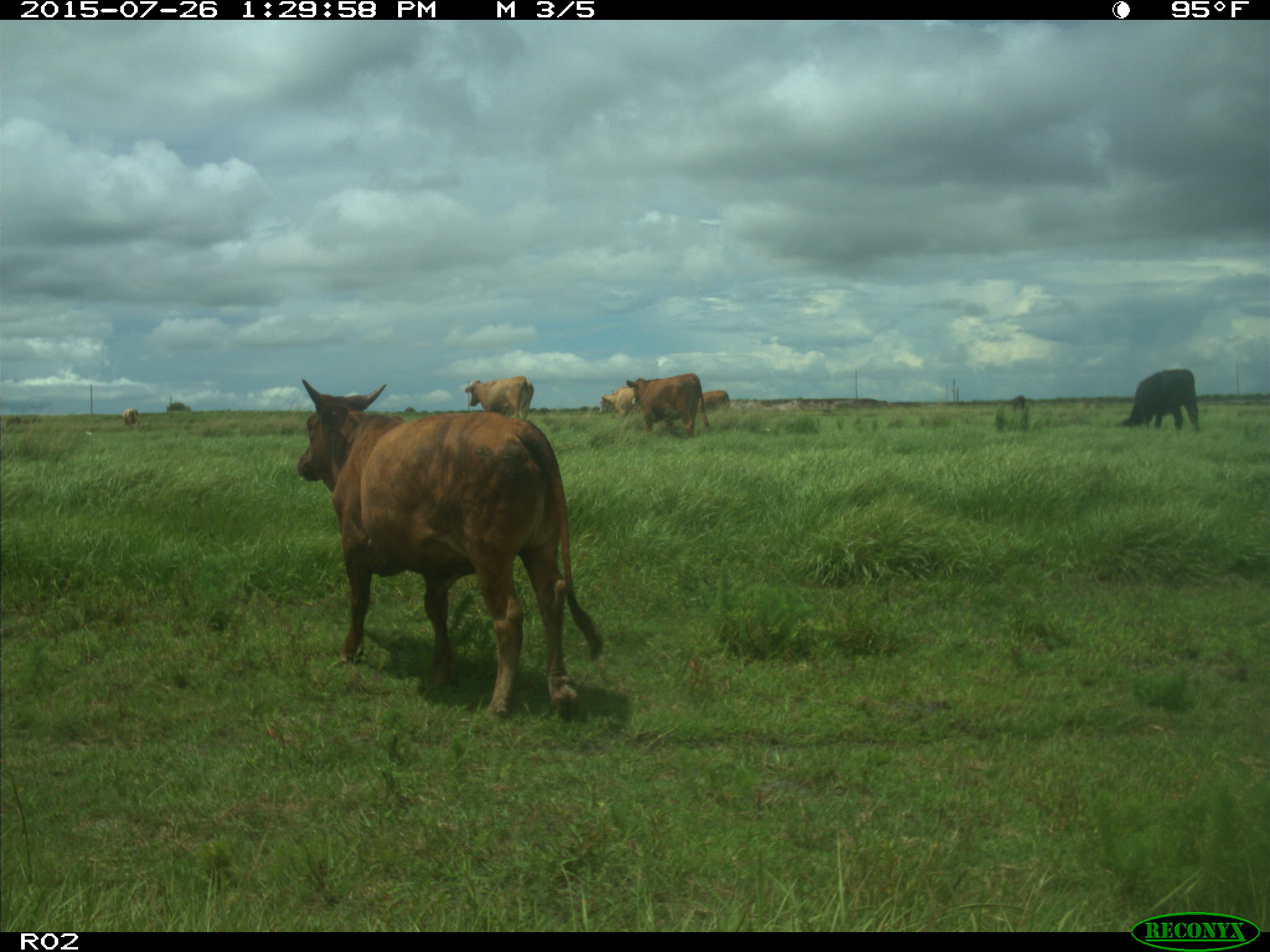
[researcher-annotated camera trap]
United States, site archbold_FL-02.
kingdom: Animalia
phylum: Chordata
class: Mammalia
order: Artiodactyla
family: Bovidae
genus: Bos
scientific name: Bos taurus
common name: domestic cow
Bos taurus (domestic cow).